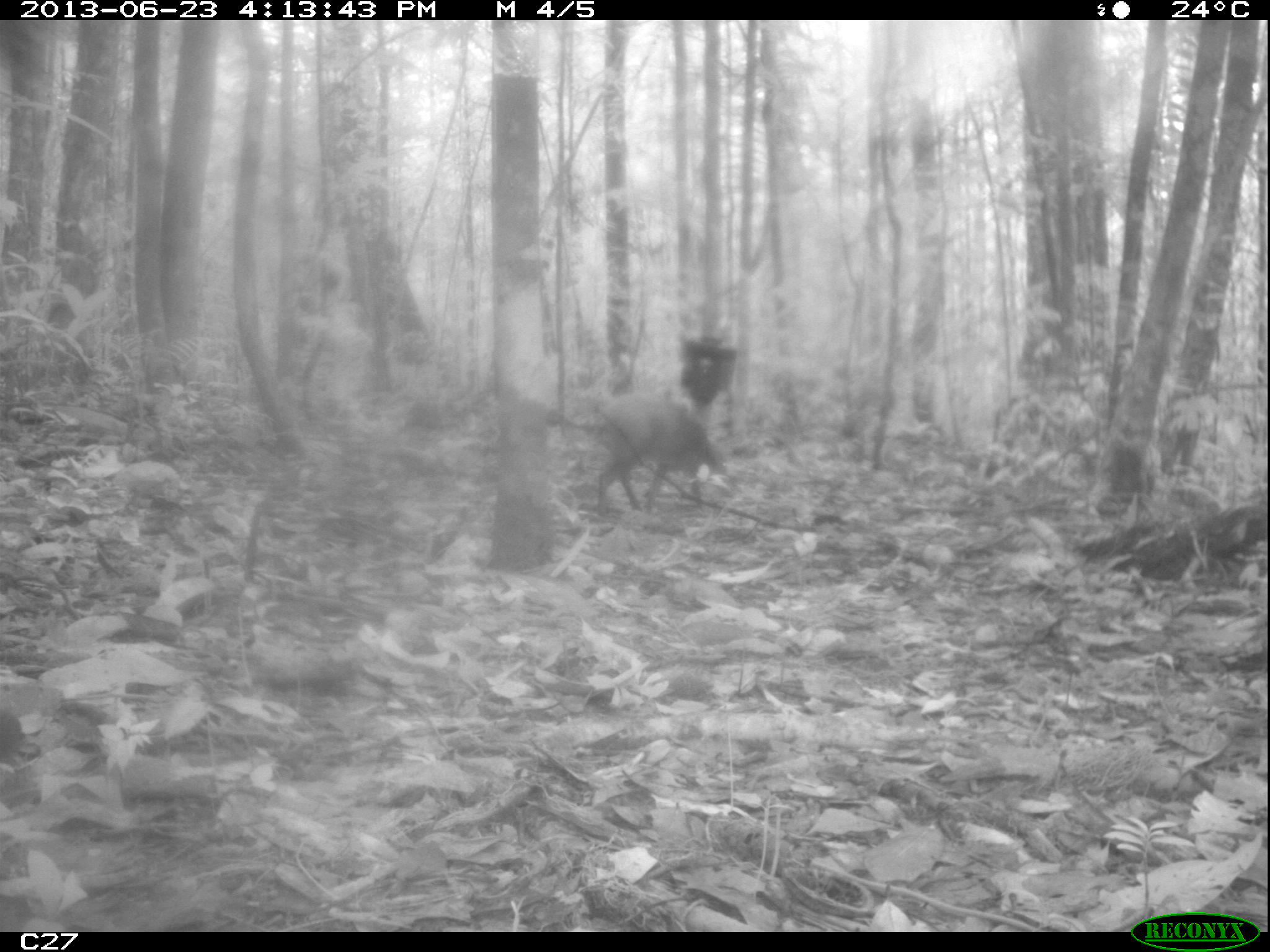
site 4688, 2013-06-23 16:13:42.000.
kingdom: Animalia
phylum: Chordata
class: Mammalia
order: Rodentia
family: Dasyproctidae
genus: Dasyprocta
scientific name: Dasyprocta leporina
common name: red-rumped agouti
Dasyprocta leporina (red-rumped agouti), count 1, age adult.